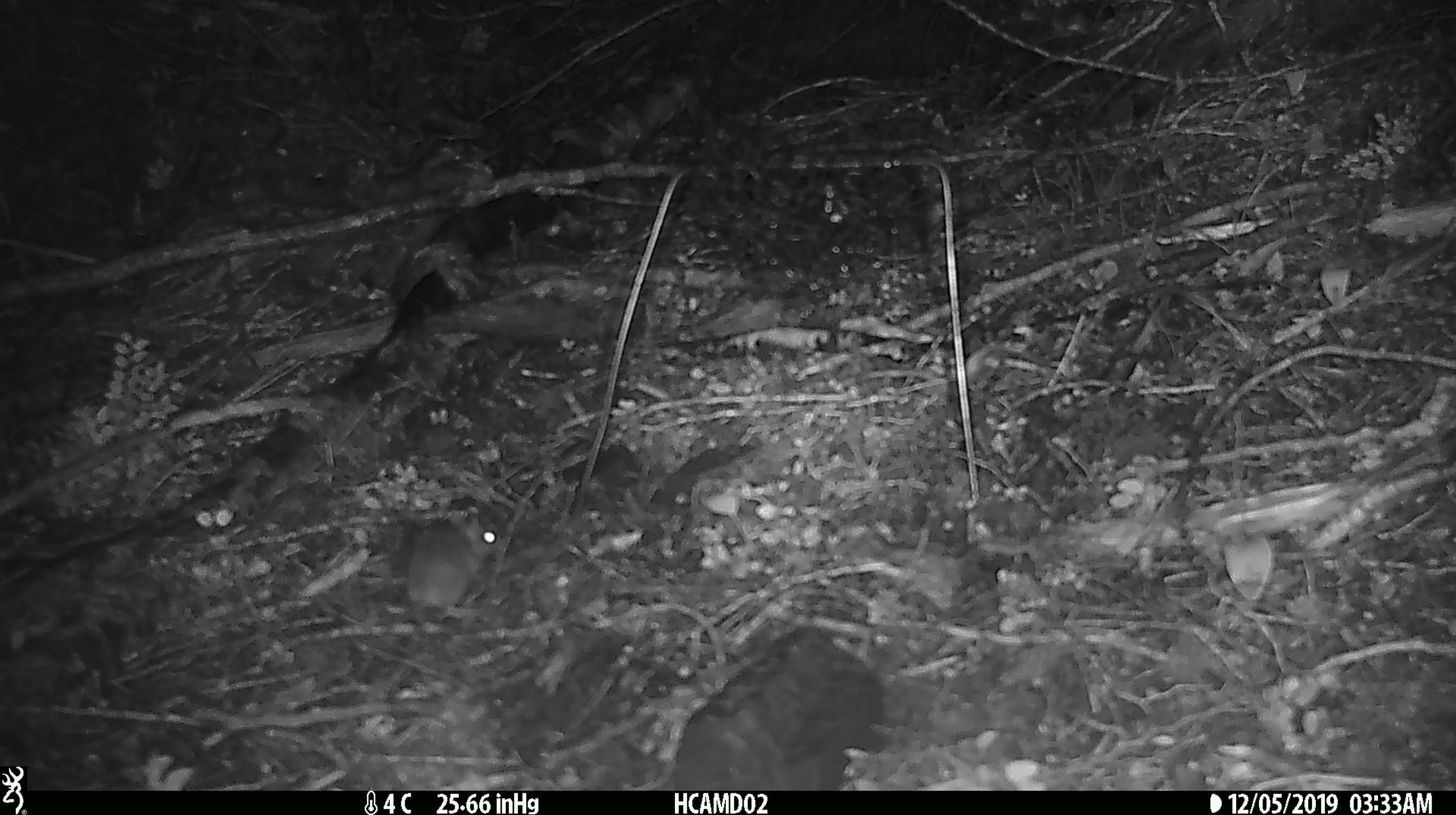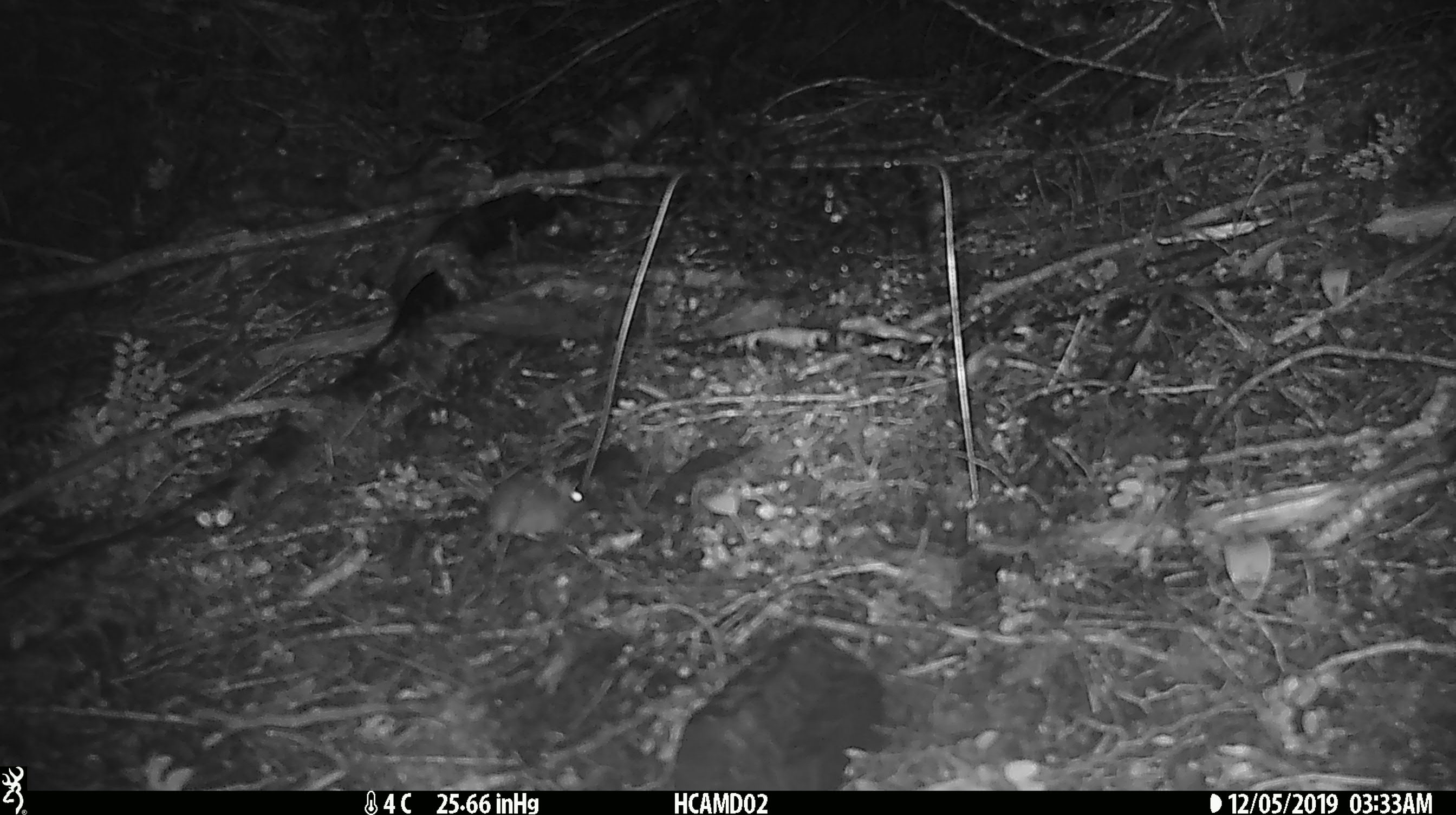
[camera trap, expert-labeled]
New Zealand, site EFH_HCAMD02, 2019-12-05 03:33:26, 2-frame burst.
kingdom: Animalia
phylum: Chordata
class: Mammalia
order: Rodentia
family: Muridae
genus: Mus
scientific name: Mus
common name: mouse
Mouse (Mus).